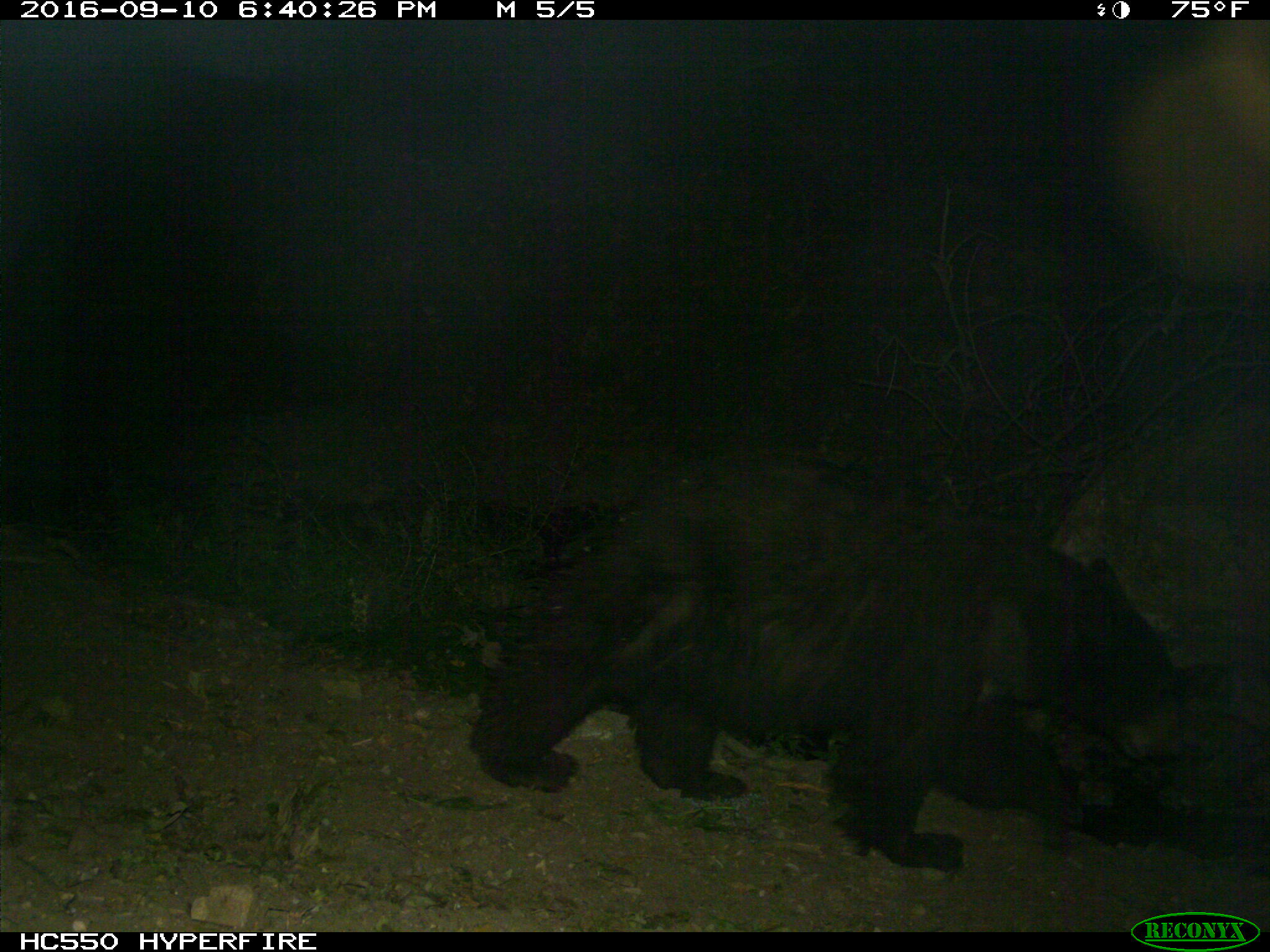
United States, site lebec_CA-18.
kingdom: Animalia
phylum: Chordata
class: Mammalia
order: Carnivora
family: Ursidae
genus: Ursus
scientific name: Ursus americanus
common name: american black bear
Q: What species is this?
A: Ursus americanus (american black bear).